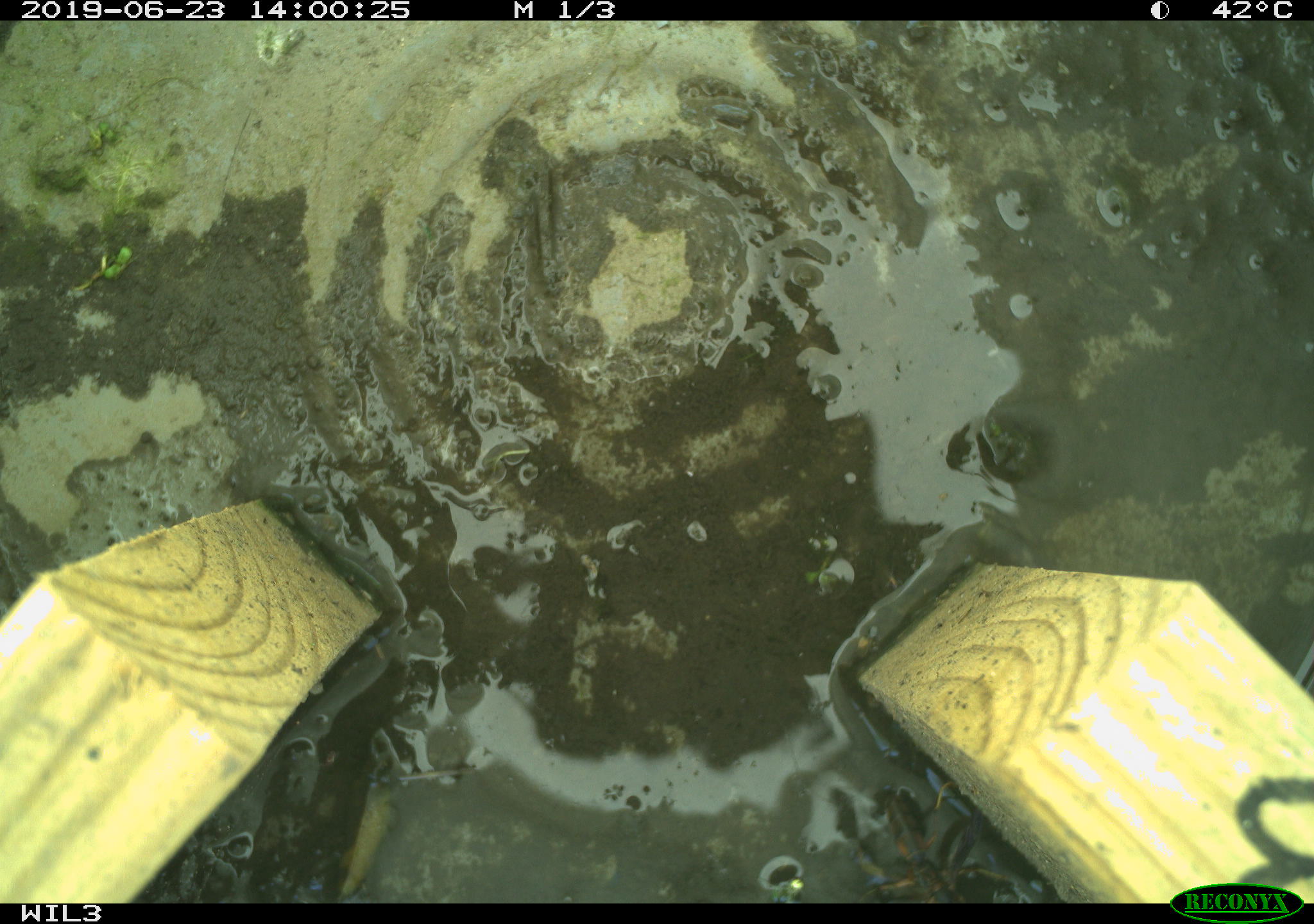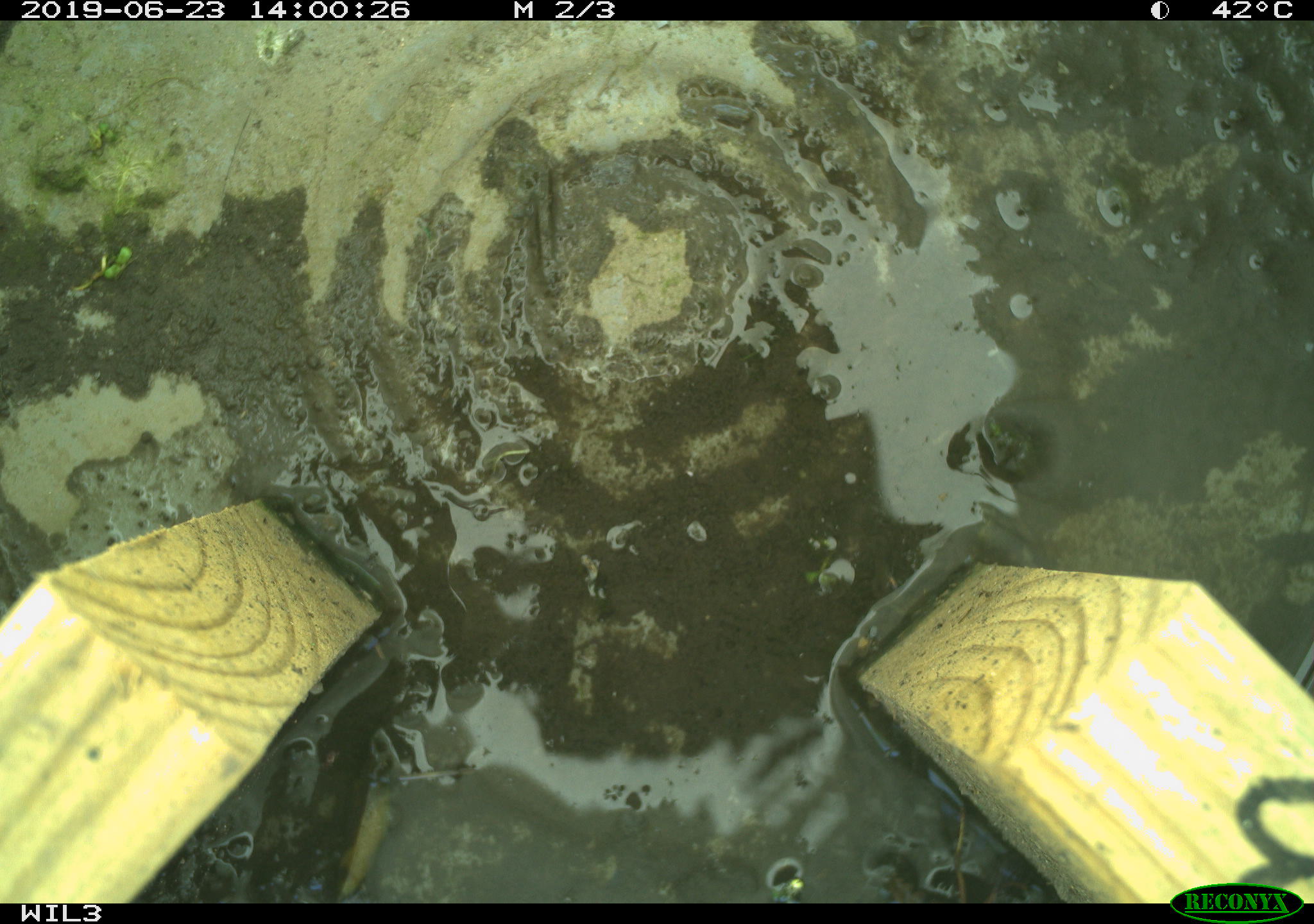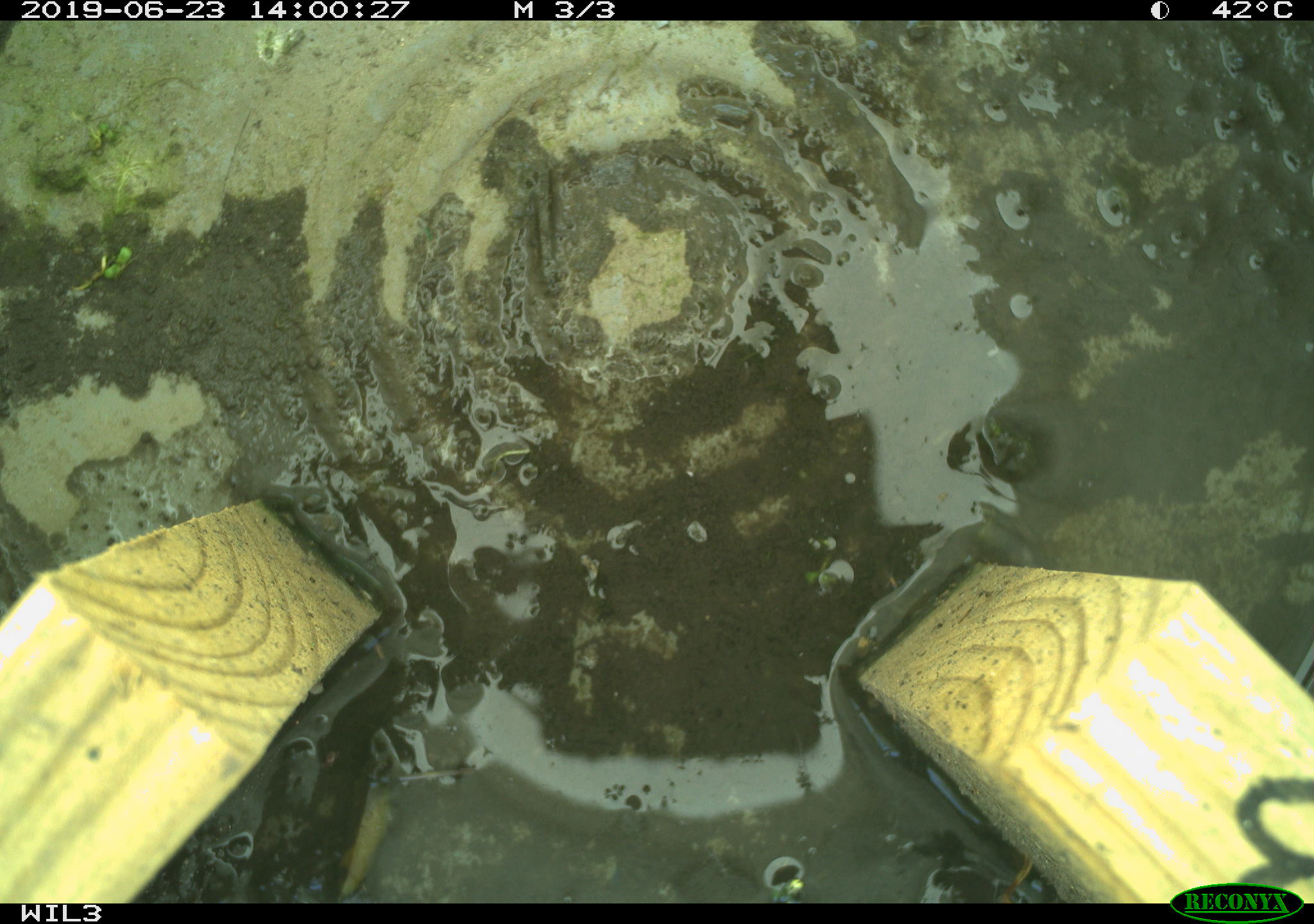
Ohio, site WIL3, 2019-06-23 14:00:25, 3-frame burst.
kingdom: Animalia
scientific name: Animalia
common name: animal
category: invertebrate